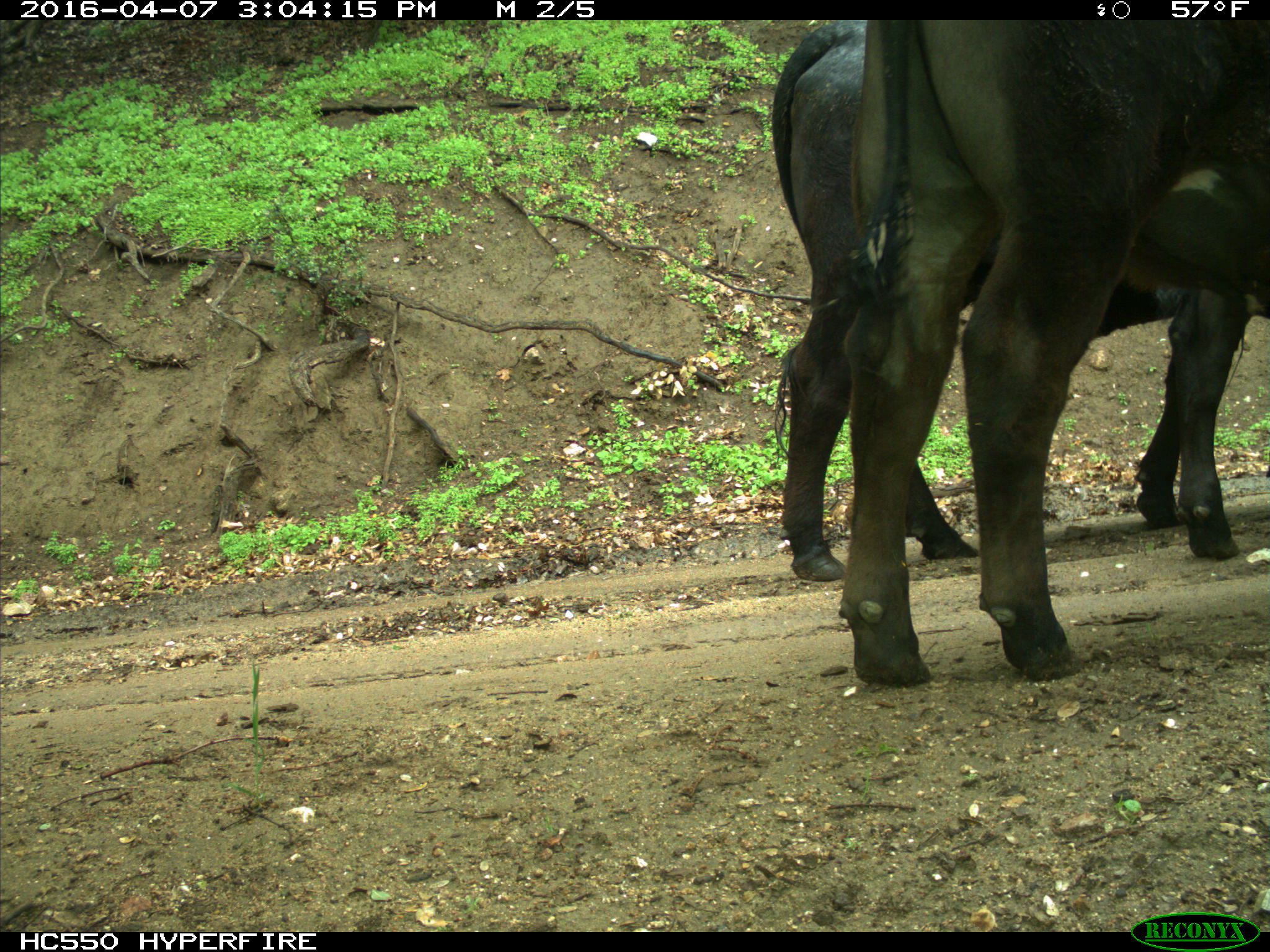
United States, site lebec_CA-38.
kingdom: Animalia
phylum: Chordata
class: Mammalia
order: Artiodactyla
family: Bovidae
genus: Bos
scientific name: Bos taurus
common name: domestic cow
Bos taurus (domestic cow).